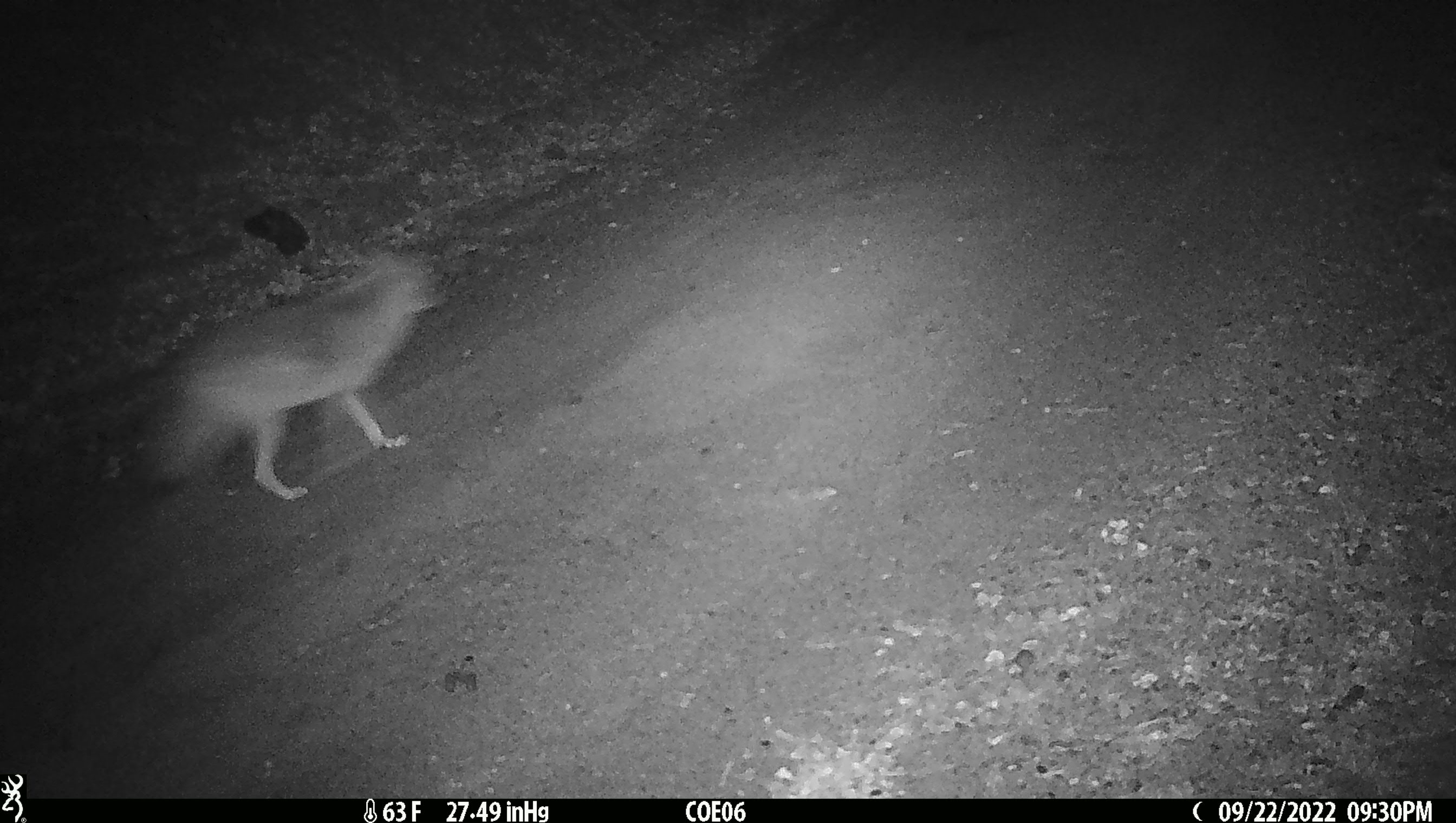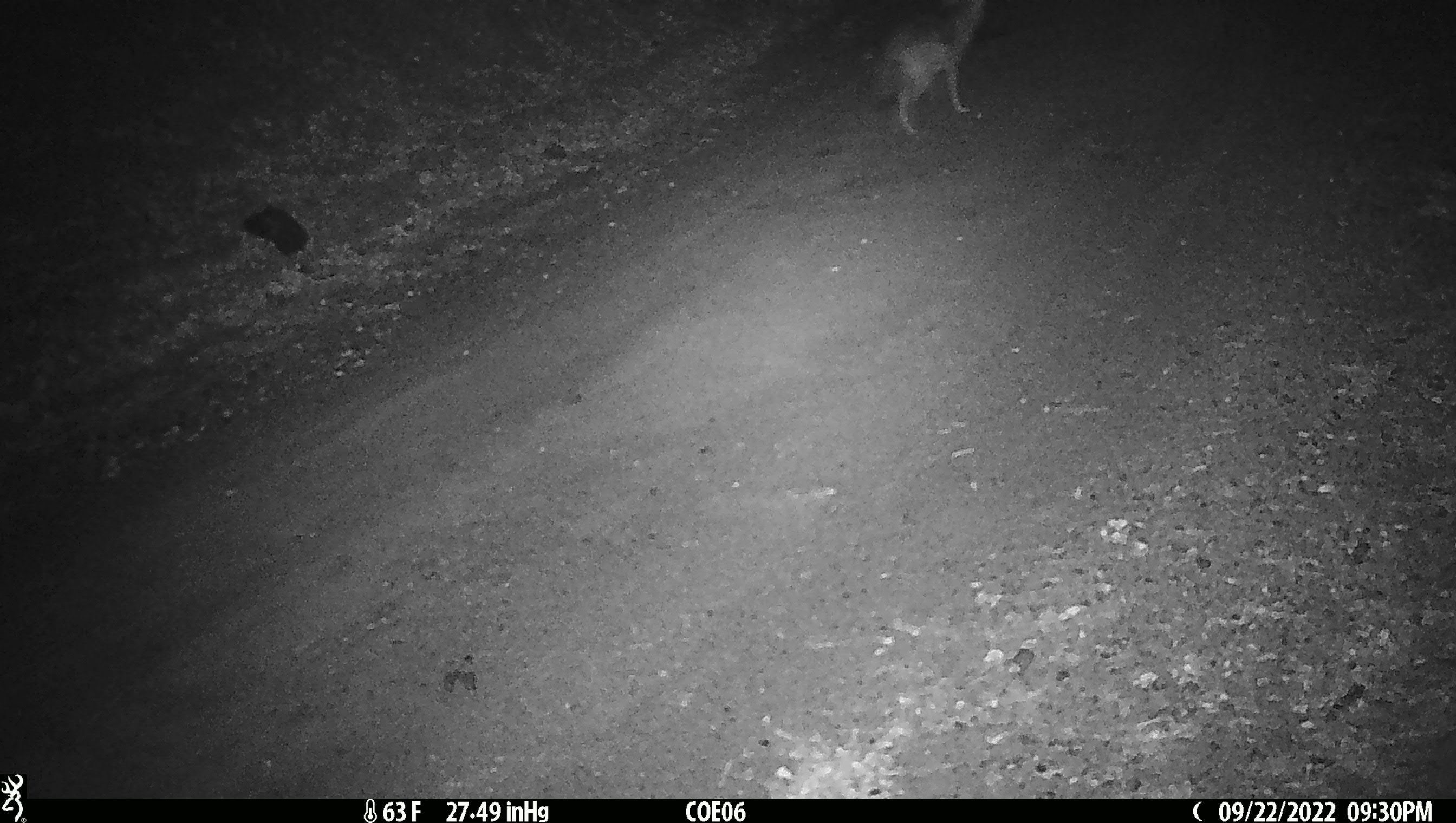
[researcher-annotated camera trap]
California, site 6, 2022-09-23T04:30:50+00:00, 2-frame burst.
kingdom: Animalia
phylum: Chordata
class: Mammalia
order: Carnivora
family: Canidae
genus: Canis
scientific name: Canis latrans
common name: coyote